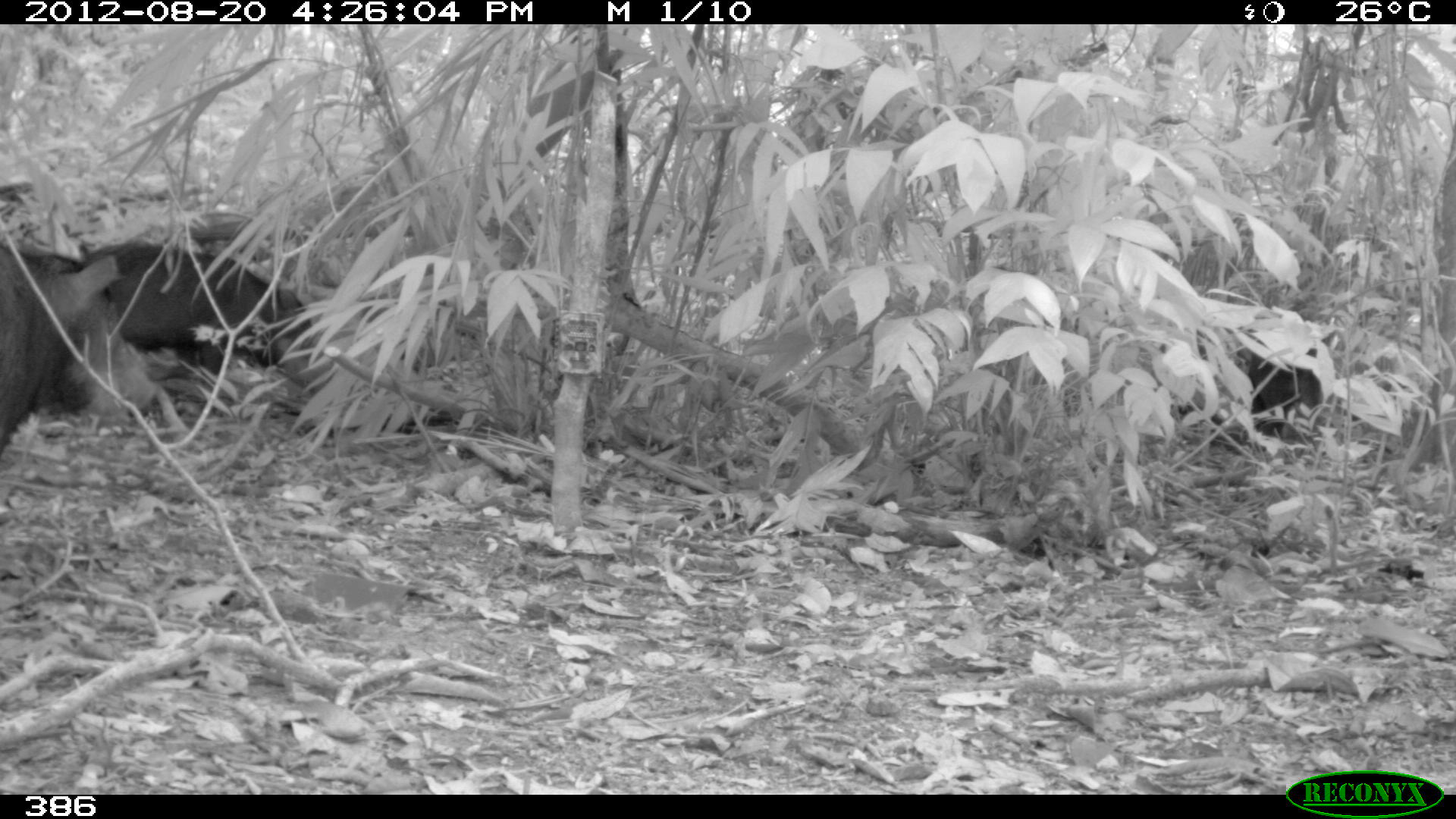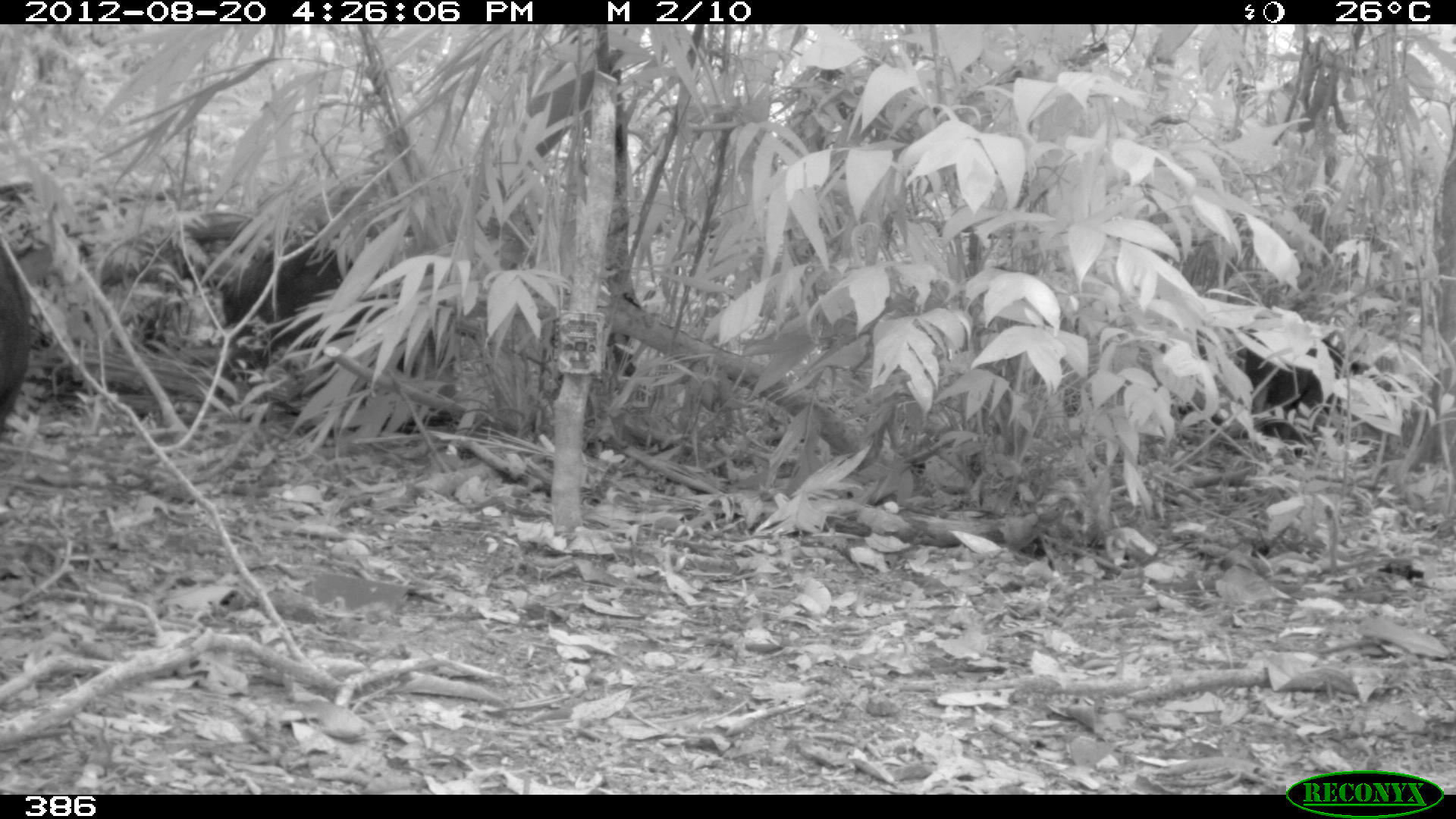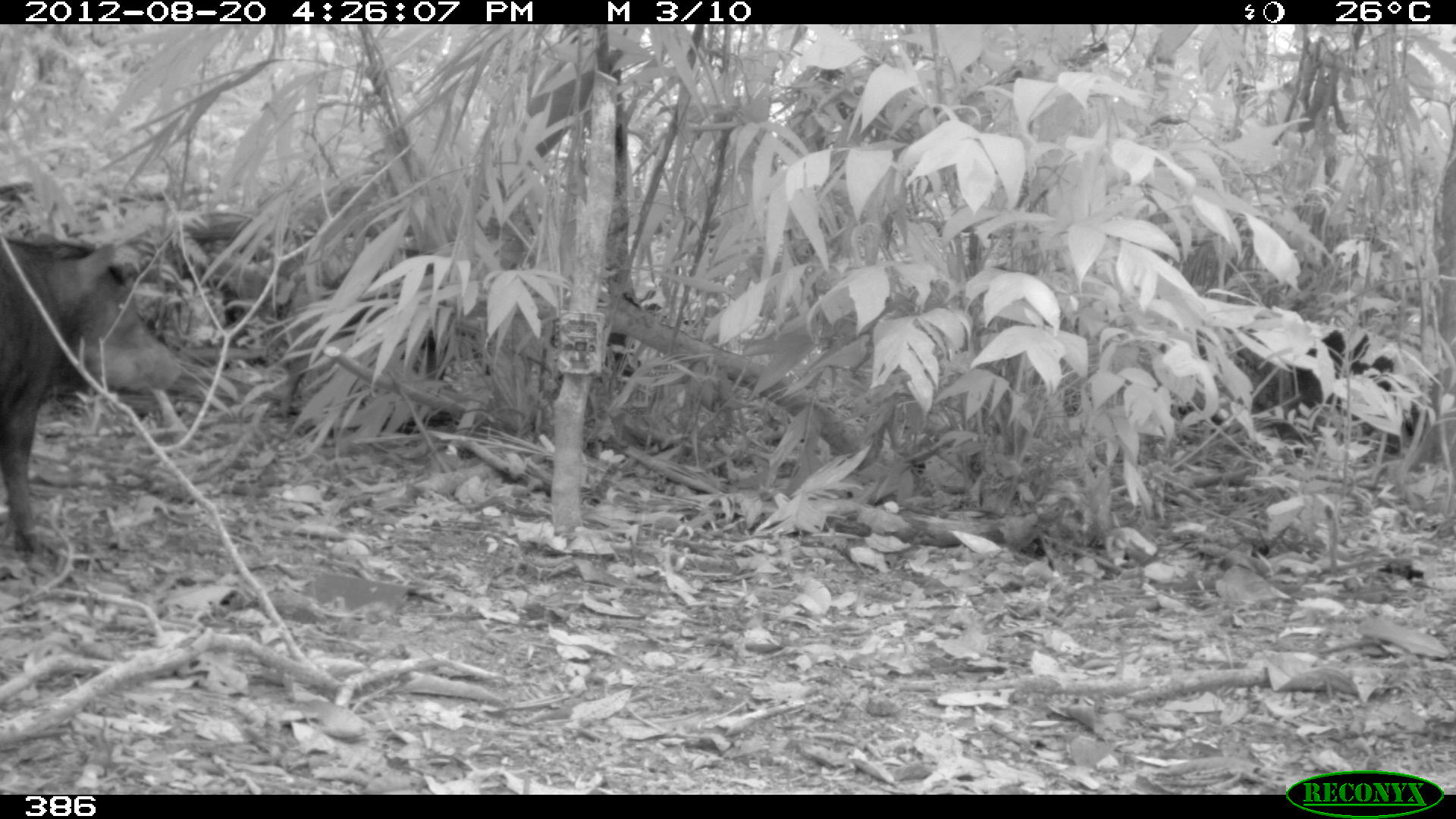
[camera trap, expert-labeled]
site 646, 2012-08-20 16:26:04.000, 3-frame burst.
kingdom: Animalia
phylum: Chordata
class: Mammalia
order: Artiodactyla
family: Tayassuidae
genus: Tayassu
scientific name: Tayassu pecari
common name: white-lipped peccary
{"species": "Tayassu pecari (white-lipped peccary)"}